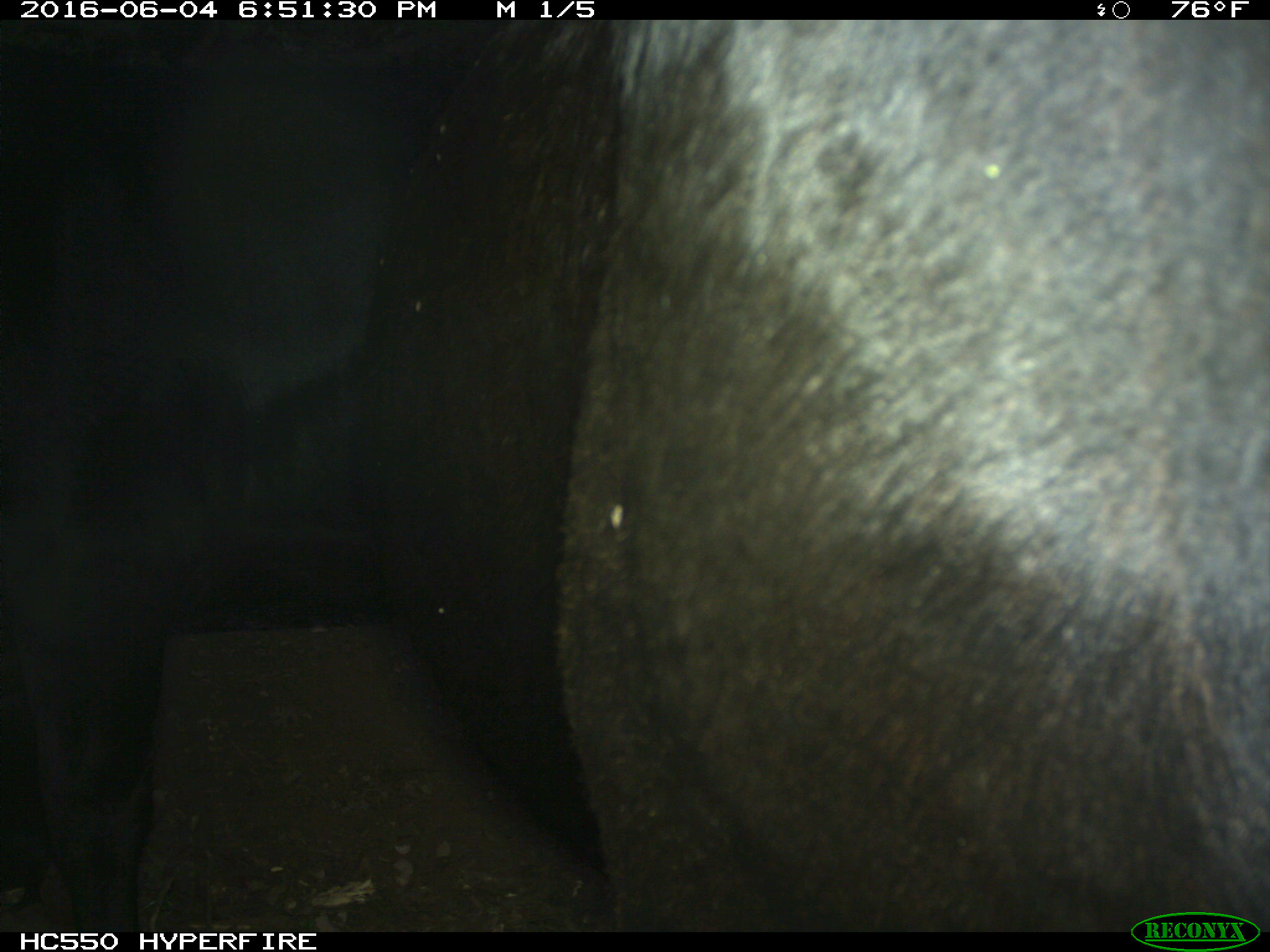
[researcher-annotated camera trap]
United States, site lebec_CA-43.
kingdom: Animalia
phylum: Chordata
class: Mammalia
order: Artiodactyla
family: Bovidae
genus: Bos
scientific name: Bos taurus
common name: domestic cow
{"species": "Bos taurus (domestic cow)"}